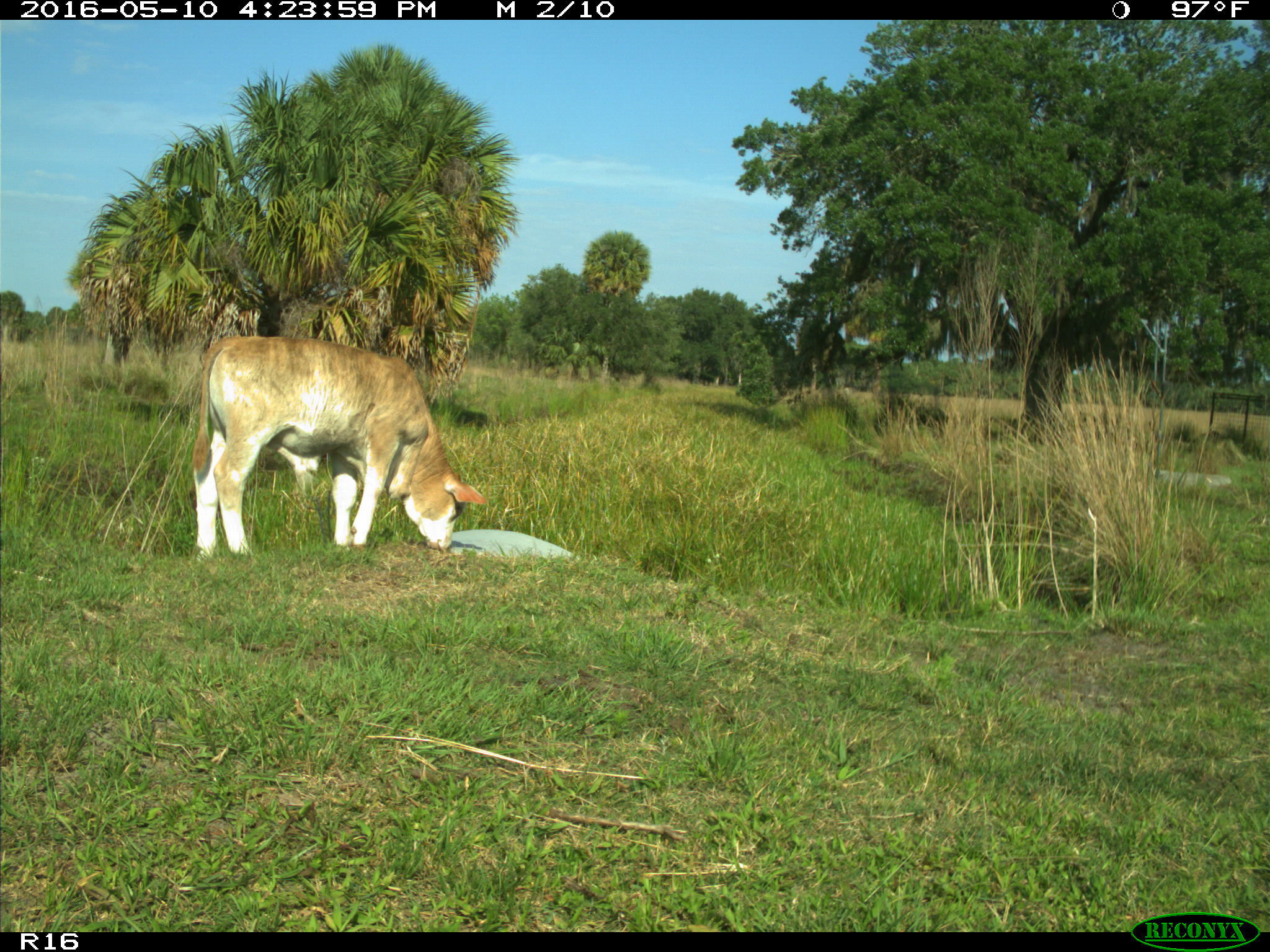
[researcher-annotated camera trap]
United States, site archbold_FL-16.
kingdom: Animalia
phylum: Chordata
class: Mammalia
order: Artiodactyla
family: Bovidae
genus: Bos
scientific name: Bos taurus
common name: domestic cow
Bos taurus (domestic cow).